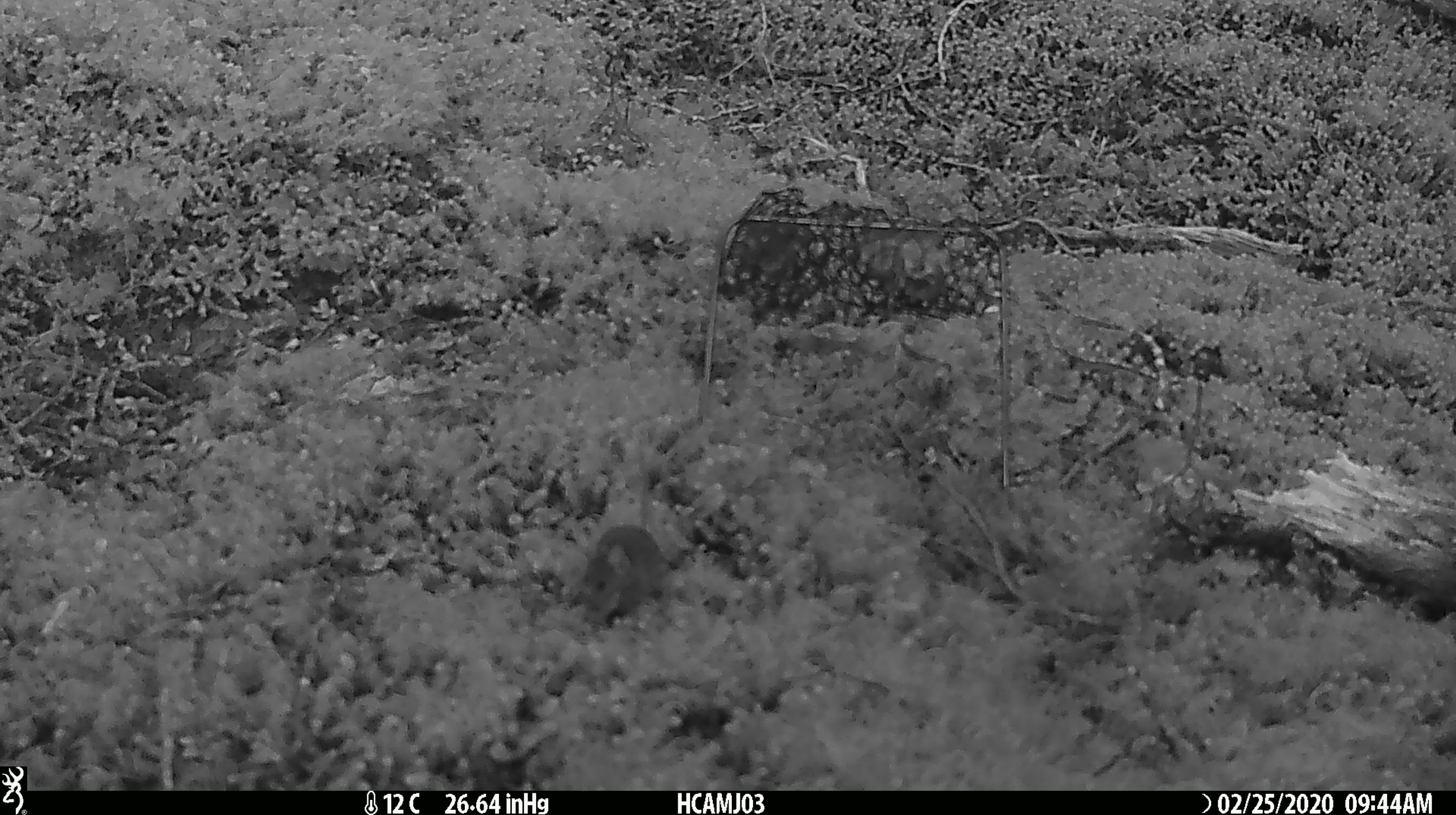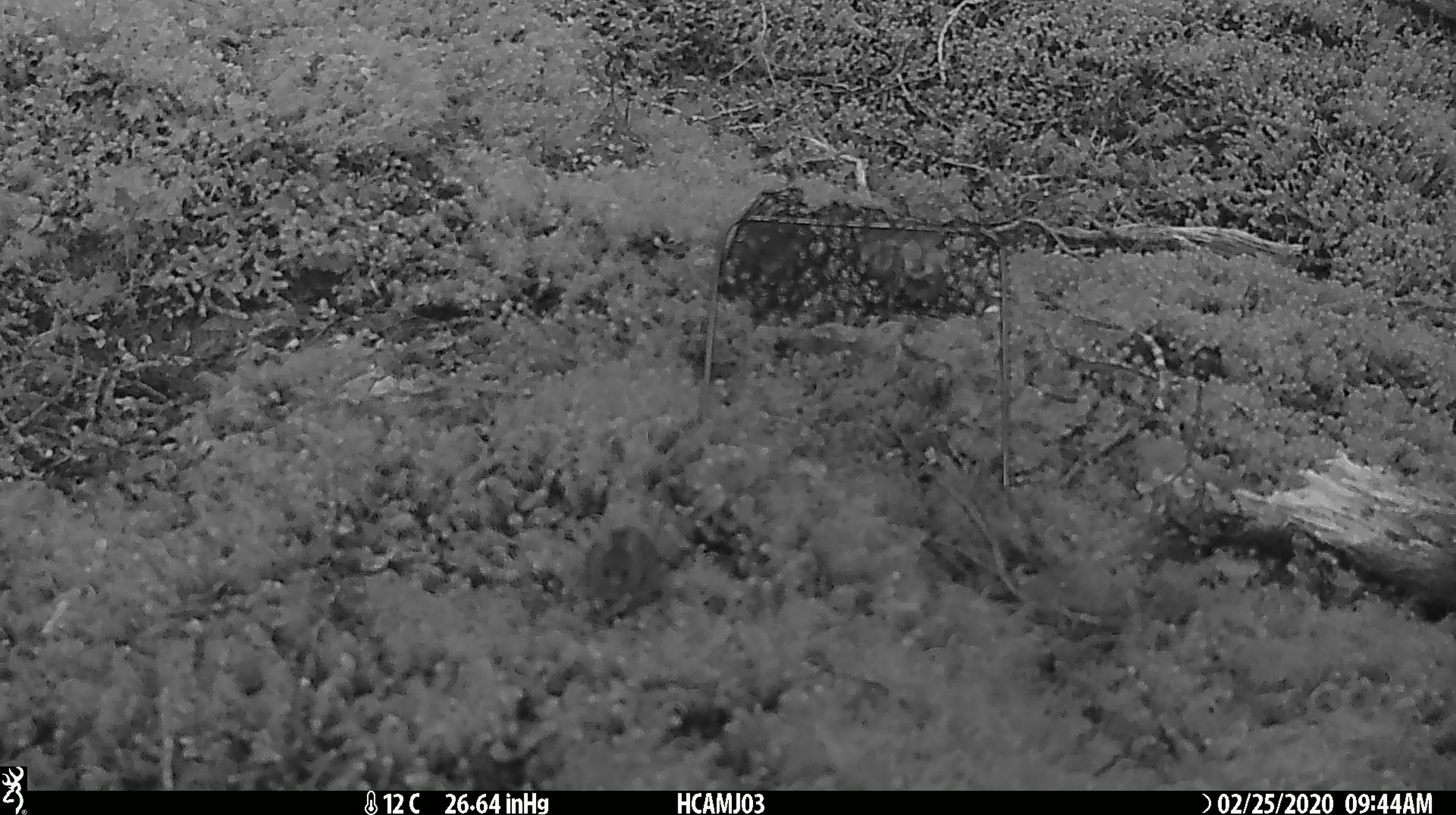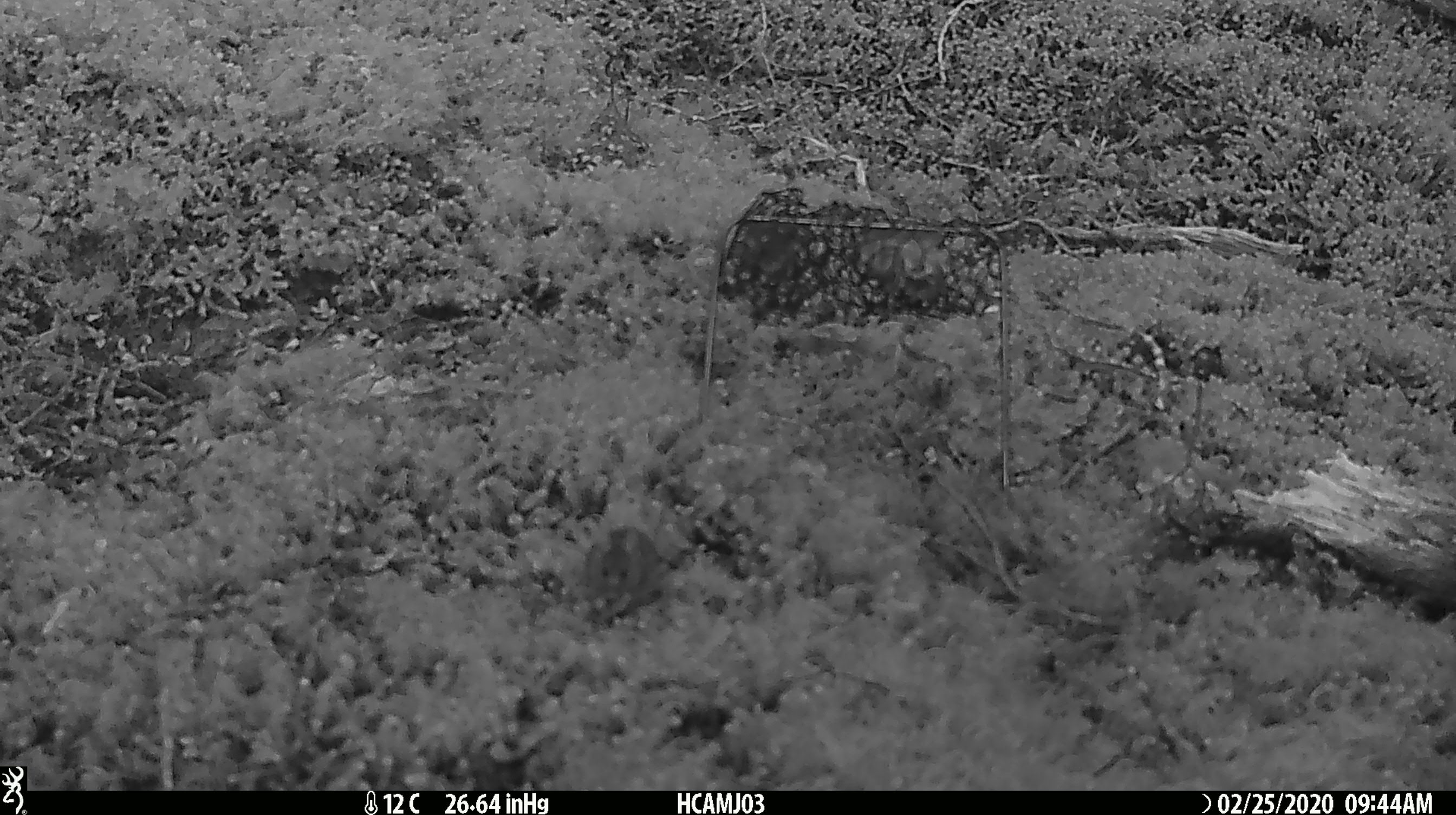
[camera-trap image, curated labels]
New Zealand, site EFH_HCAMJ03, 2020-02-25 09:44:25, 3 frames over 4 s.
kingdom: Animalia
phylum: Chordata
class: Mammalia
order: Rodentia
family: Muridae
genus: Mus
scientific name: Mus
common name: mouse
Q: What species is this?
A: Mouse (Mus).